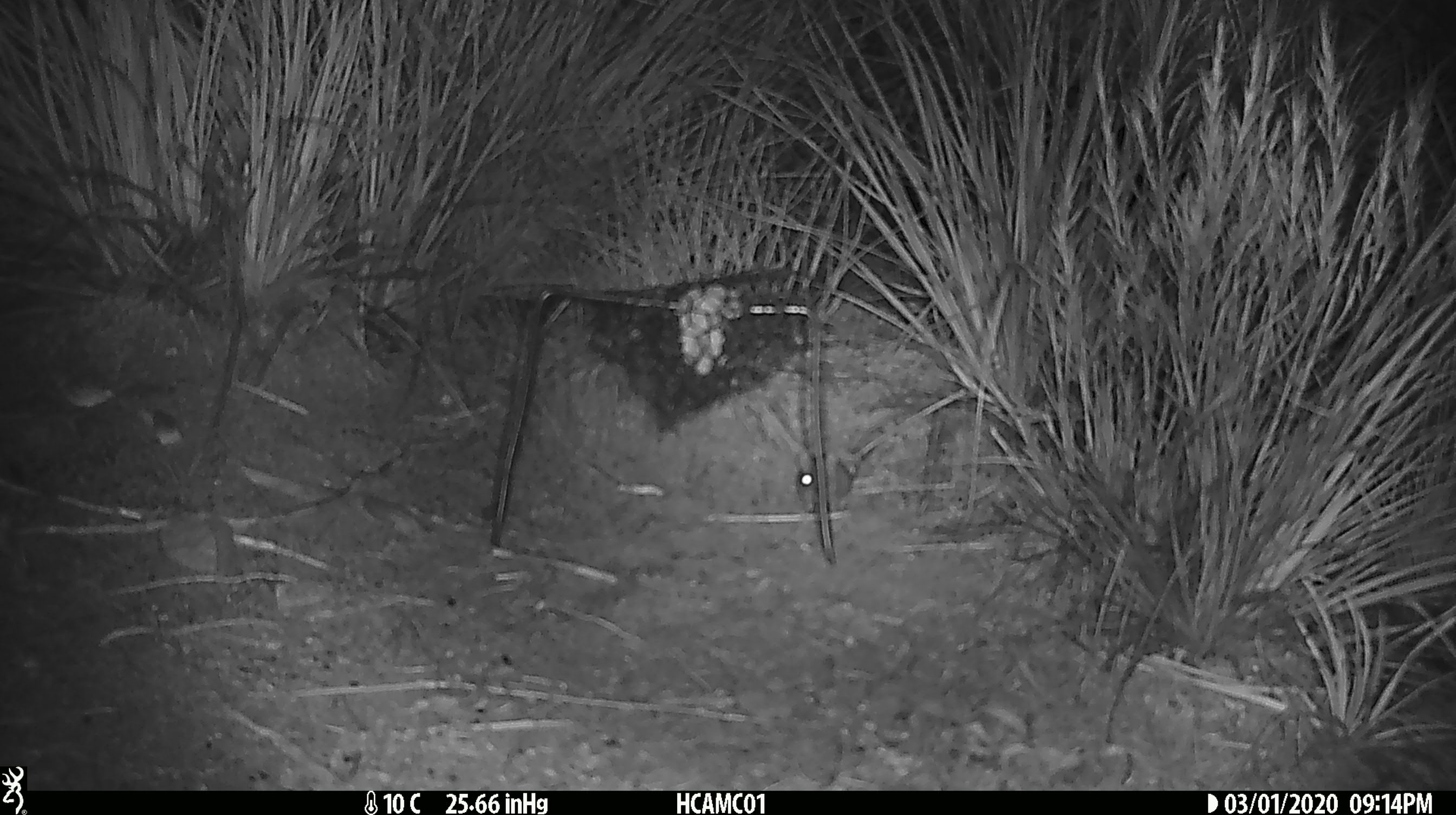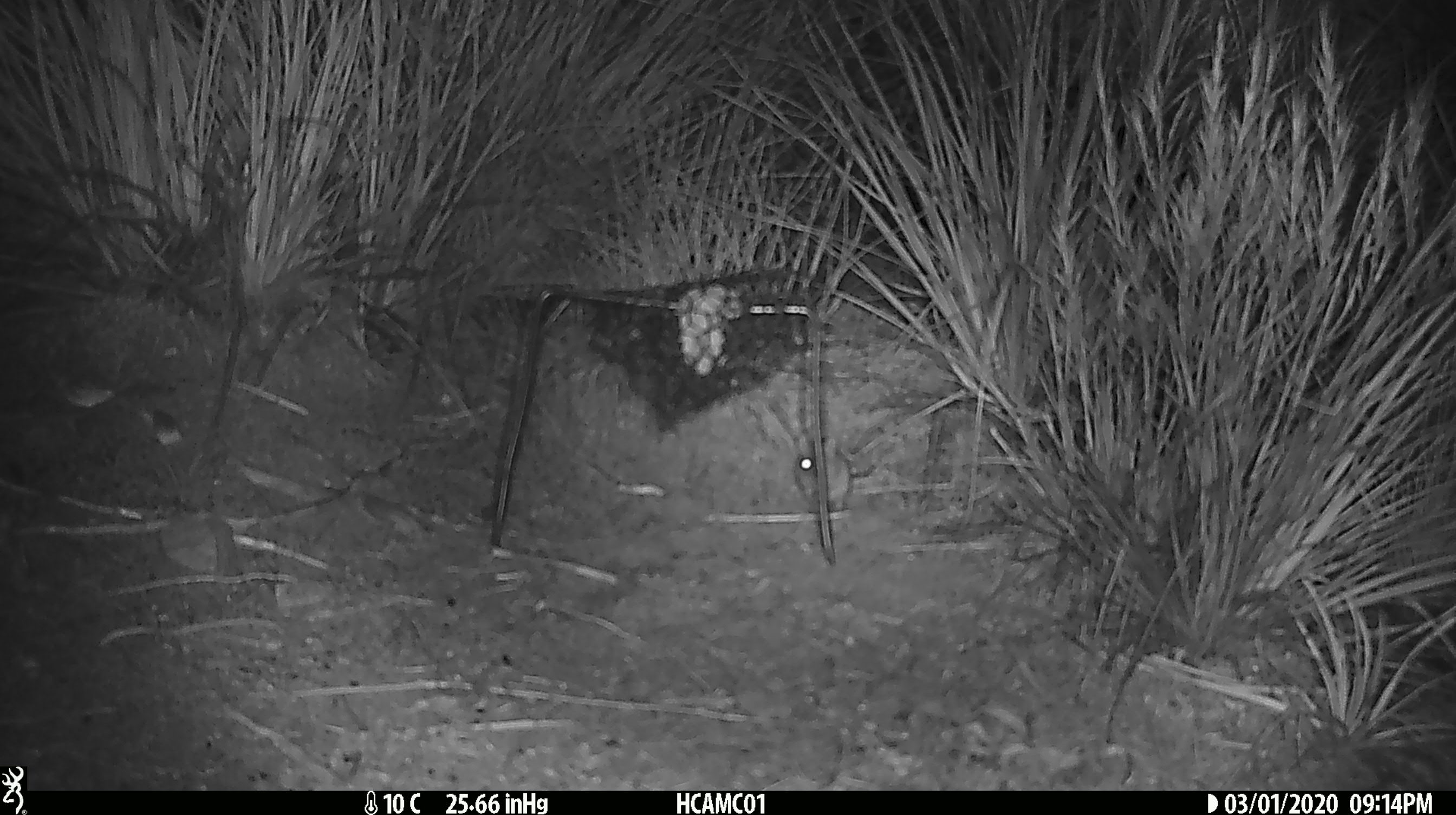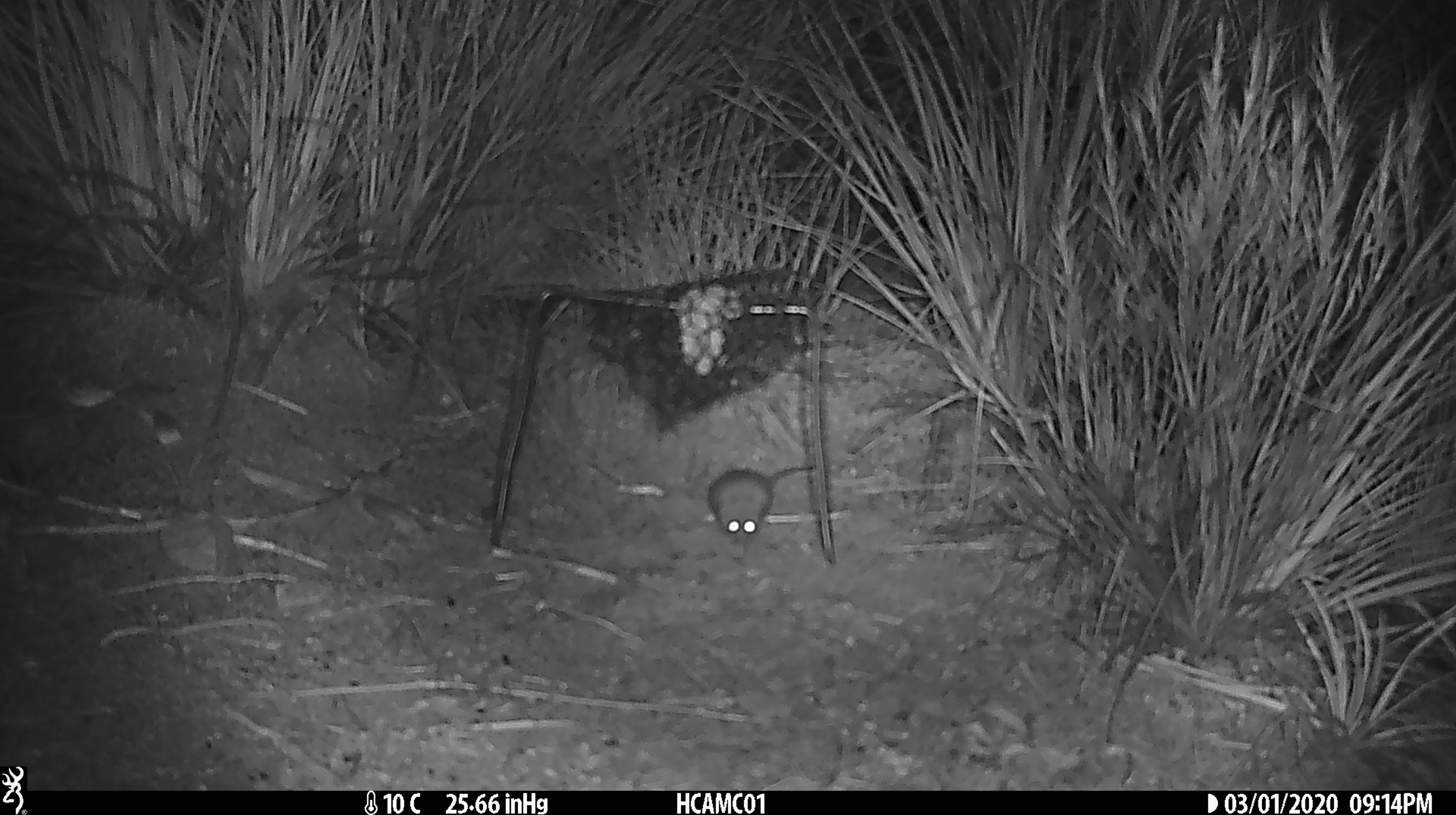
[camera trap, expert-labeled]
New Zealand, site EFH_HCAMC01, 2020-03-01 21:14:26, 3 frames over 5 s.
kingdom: Animalia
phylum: Chordata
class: Mammalia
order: Rodentia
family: Muridae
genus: Mus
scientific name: Mus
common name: mouse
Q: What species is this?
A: Mouse (Mus).